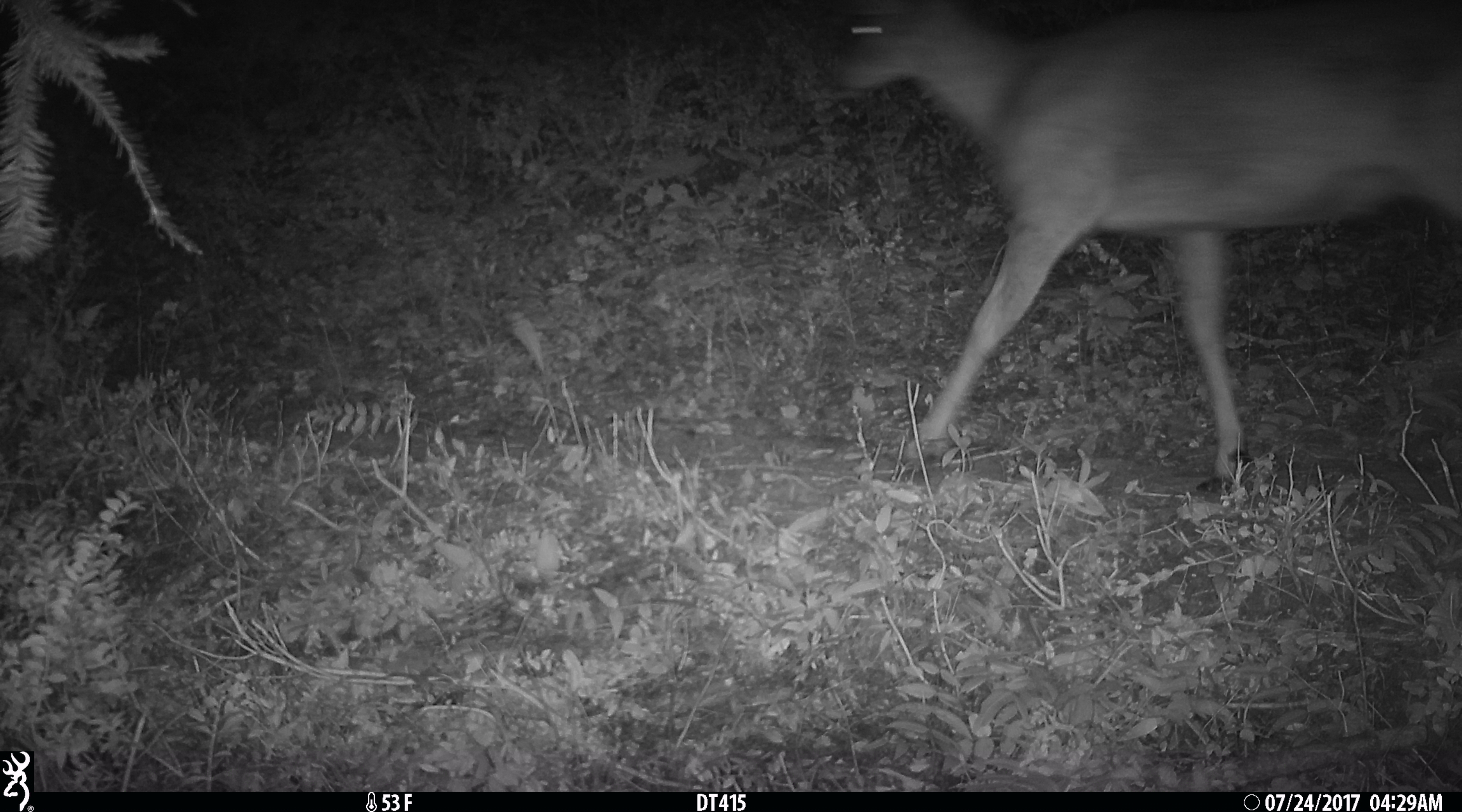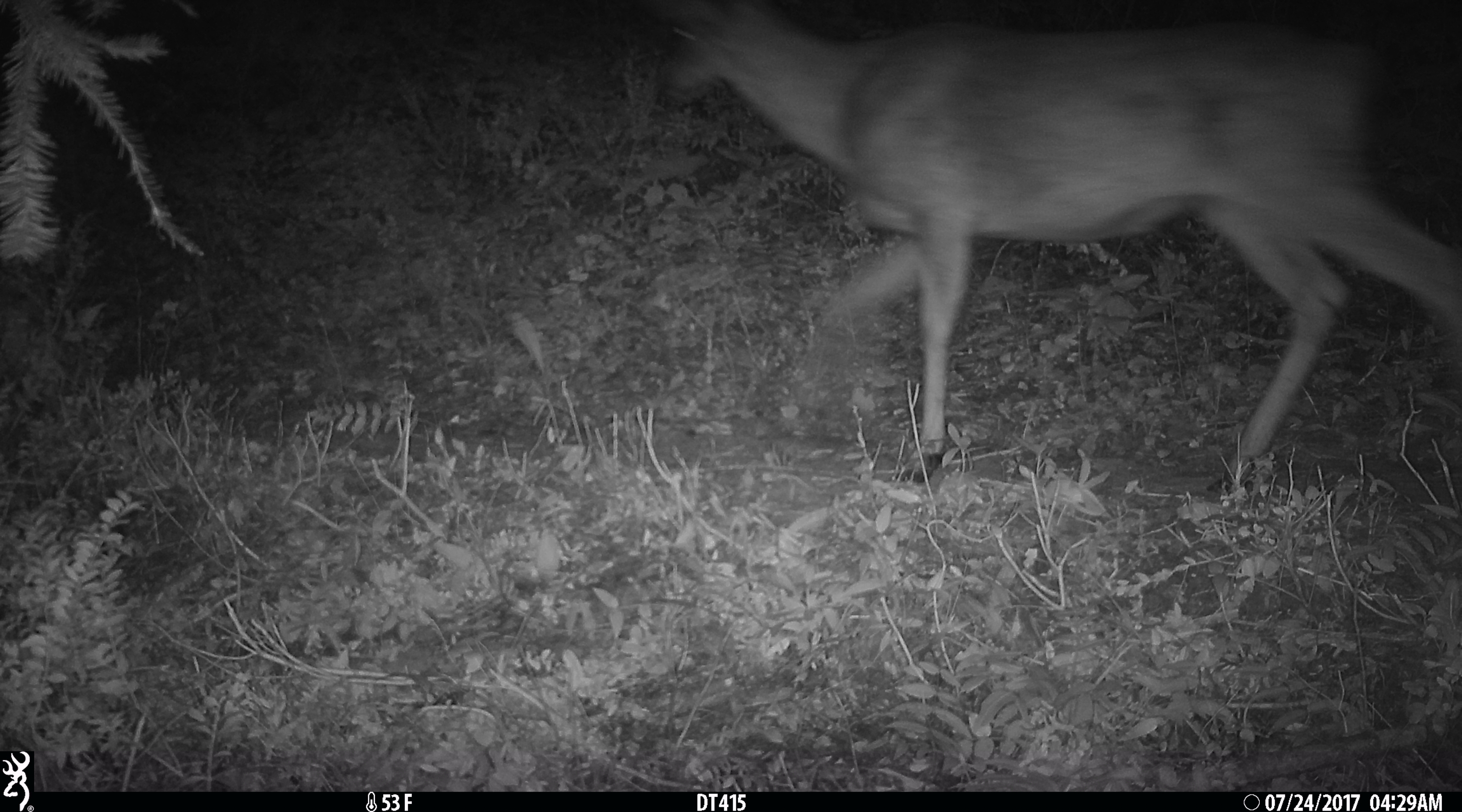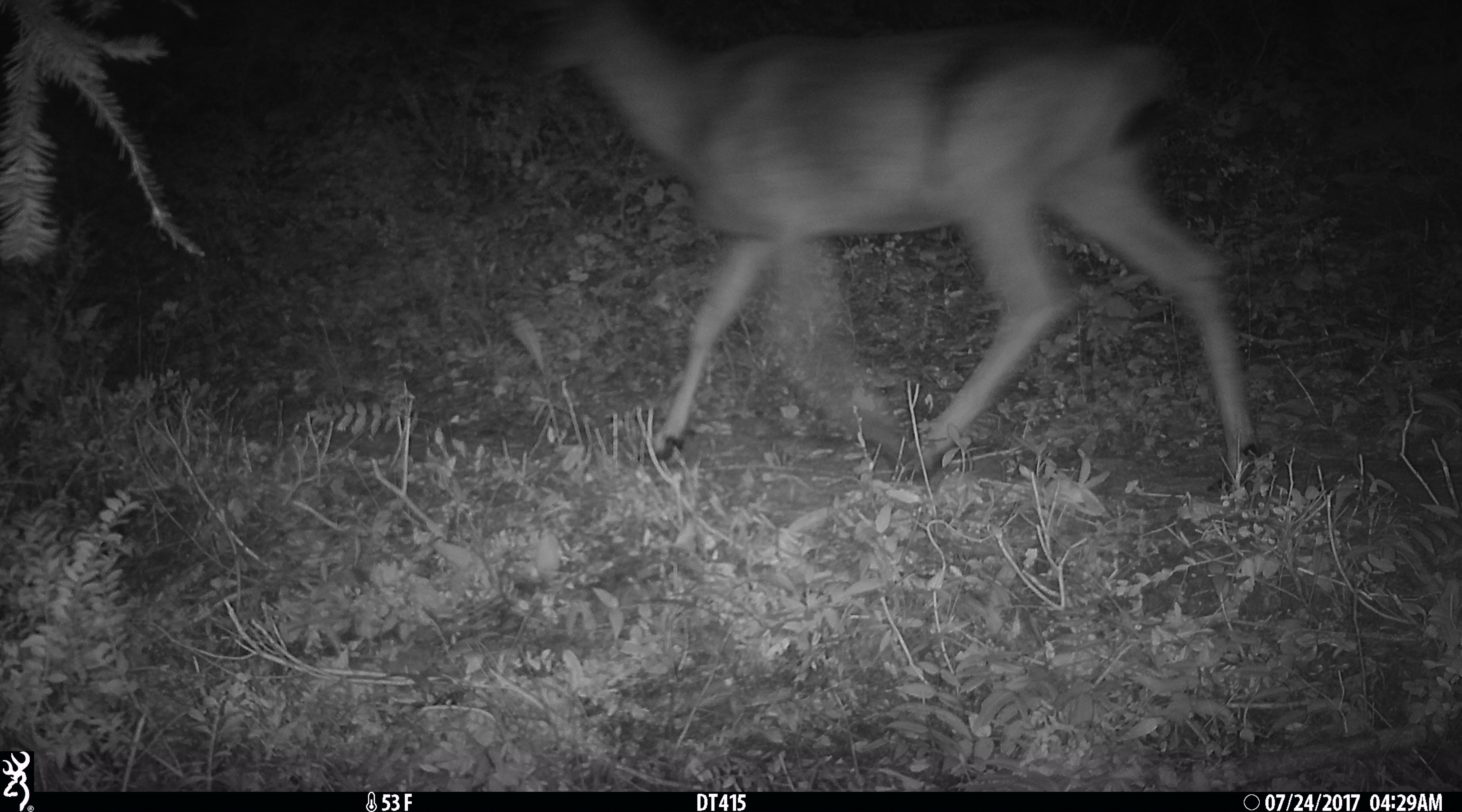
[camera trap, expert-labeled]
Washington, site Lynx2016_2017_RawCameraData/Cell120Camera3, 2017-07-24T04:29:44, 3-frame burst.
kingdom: Animalia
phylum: Chordata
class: Mammalia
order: Artiodactyla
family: Cervidae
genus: Odocoileus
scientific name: Odocoileus hemionus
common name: mule deer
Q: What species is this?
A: Odocoileus hemionus (mule deer).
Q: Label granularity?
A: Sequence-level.